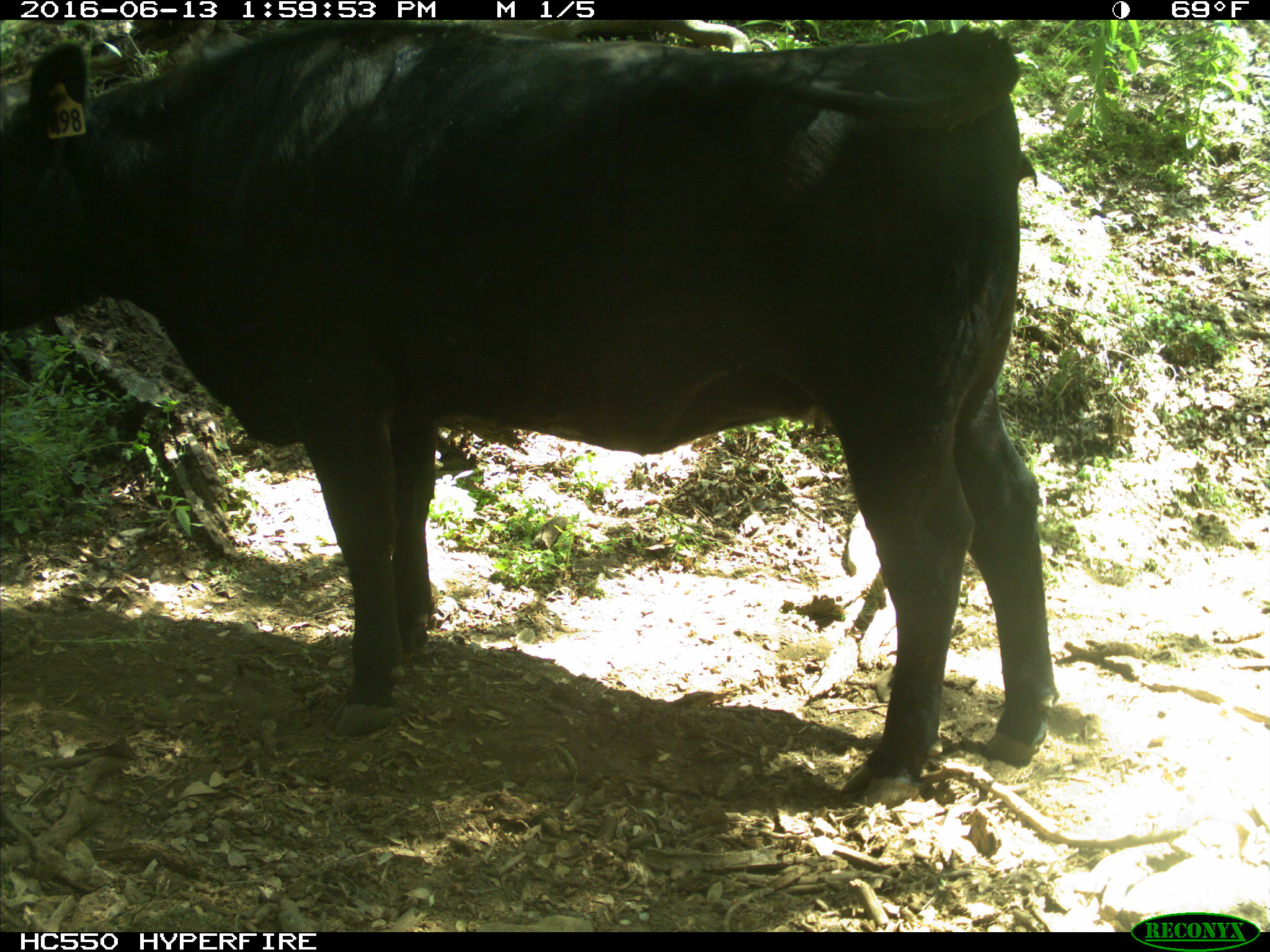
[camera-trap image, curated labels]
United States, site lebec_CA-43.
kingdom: Animalia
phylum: Chordata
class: Mammalia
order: Artiodactyla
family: Bovidae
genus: Bos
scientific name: Bos taurus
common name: domestic cow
Bos taurus (domestic cow).